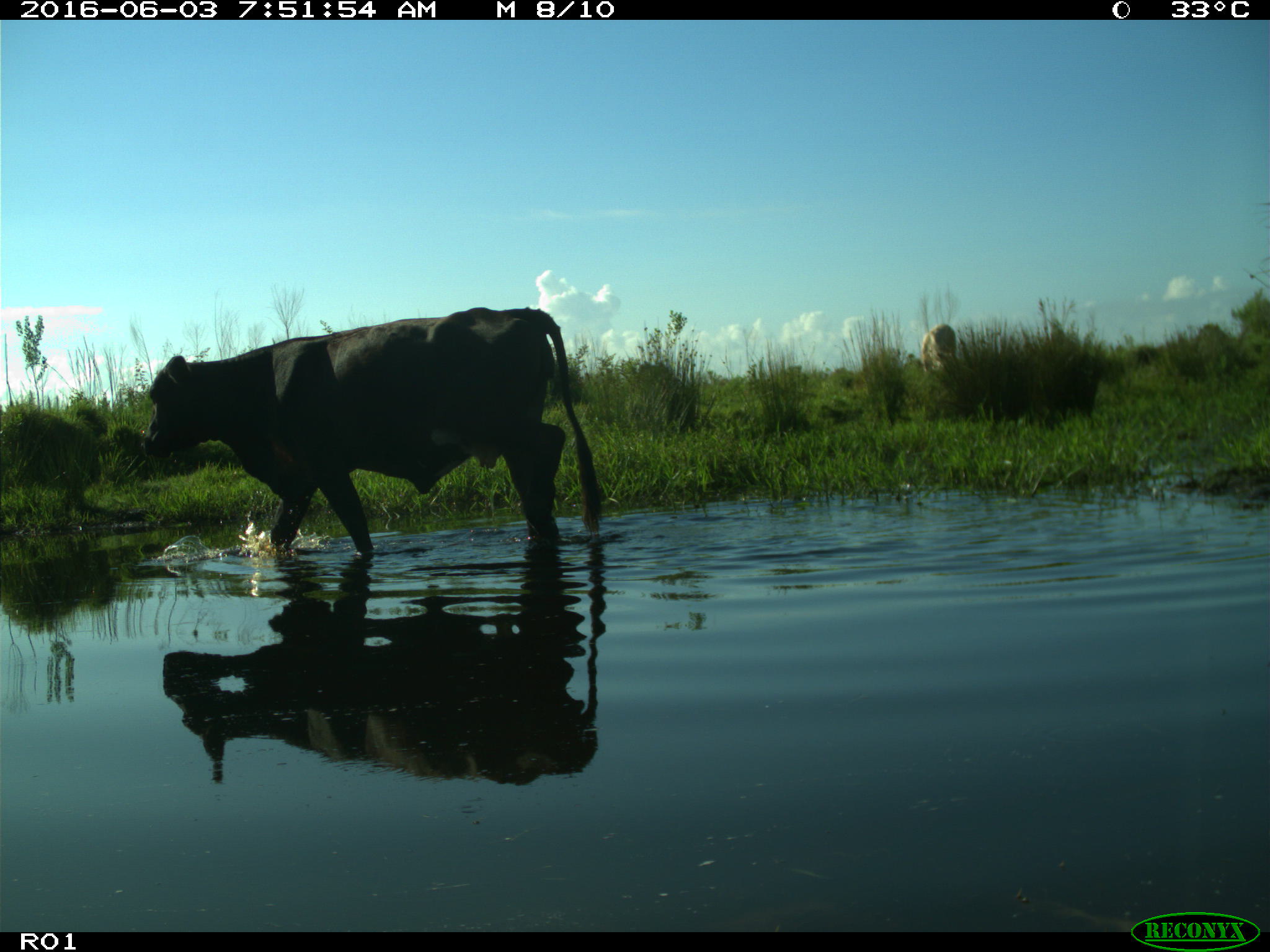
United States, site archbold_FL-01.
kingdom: Animalia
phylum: Chordata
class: Mammalia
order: Artiodactyla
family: Bovidae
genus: Bos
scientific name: Bos taurus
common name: domestic cow